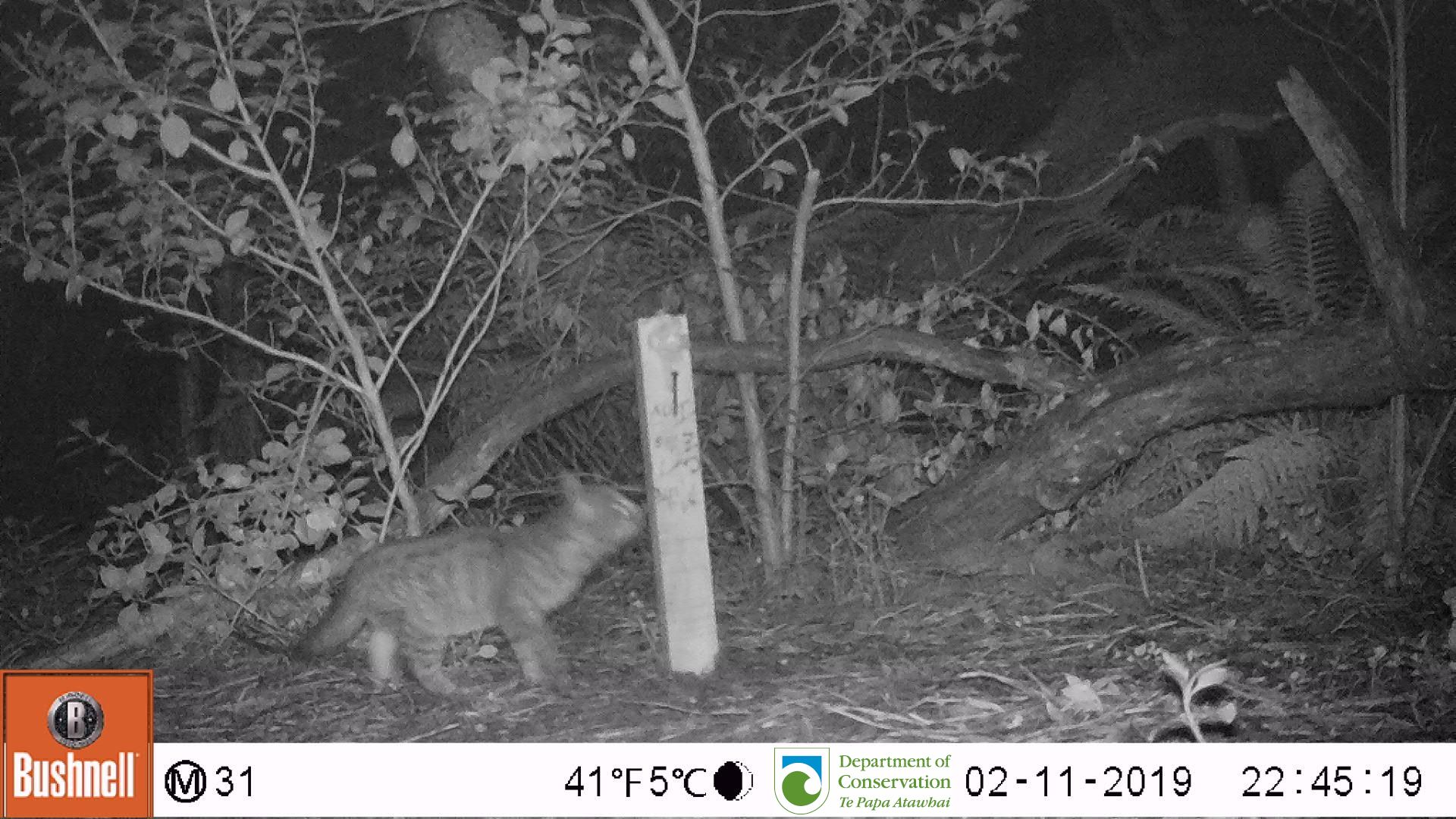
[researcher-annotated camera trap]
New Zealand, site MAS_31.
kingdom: Animalia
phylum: Chordata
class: Mammalia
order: Carnivora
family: Felidae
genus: Felis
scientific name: Felis catus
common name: domestic cat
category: cat